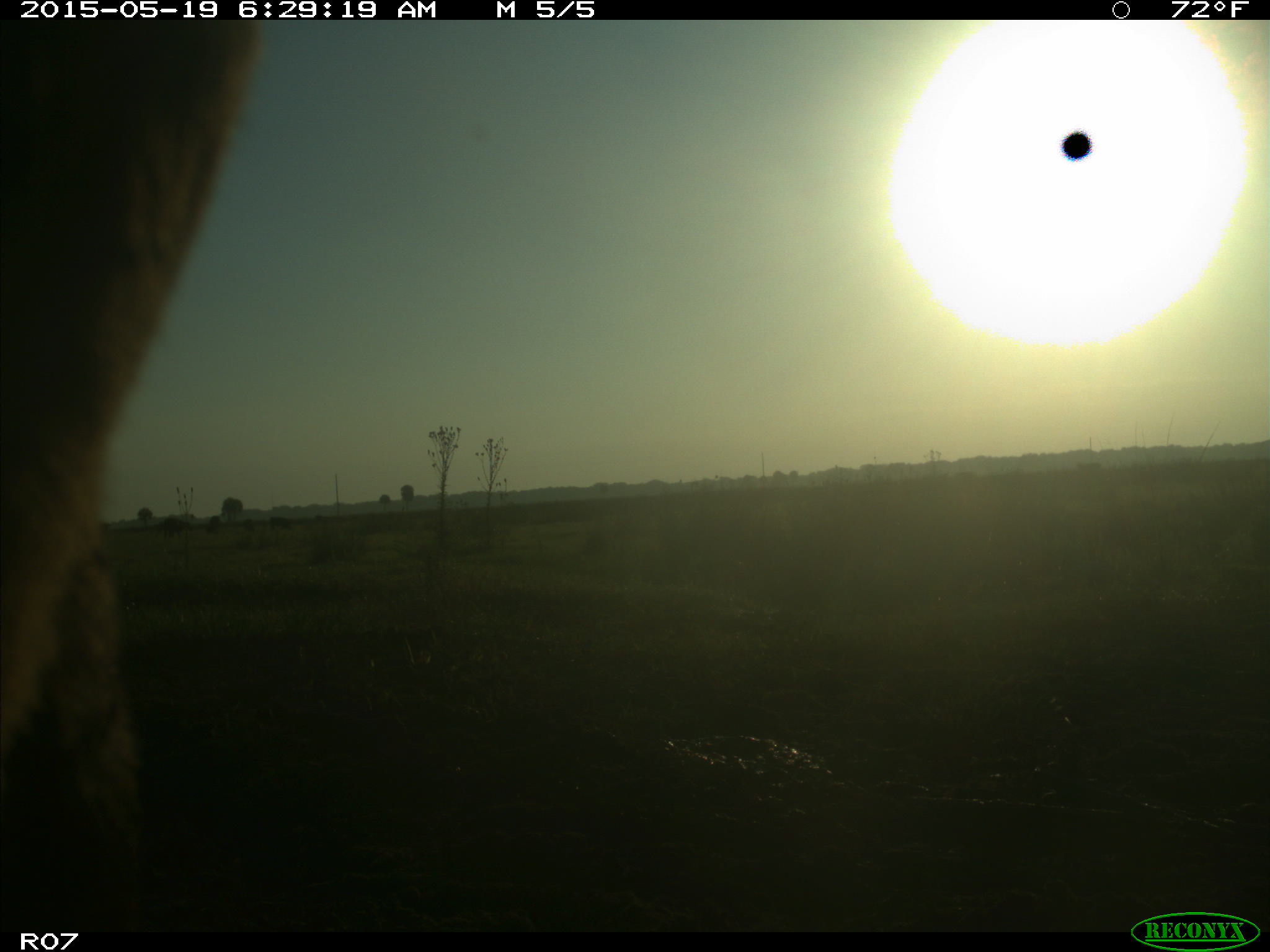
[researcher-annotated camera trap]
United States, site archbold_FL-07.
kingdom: Animalia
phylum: Chordata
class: Mammalia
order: Artiodactyla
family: Bovidae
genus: Bos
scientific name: Bos taurus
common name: domestic cow